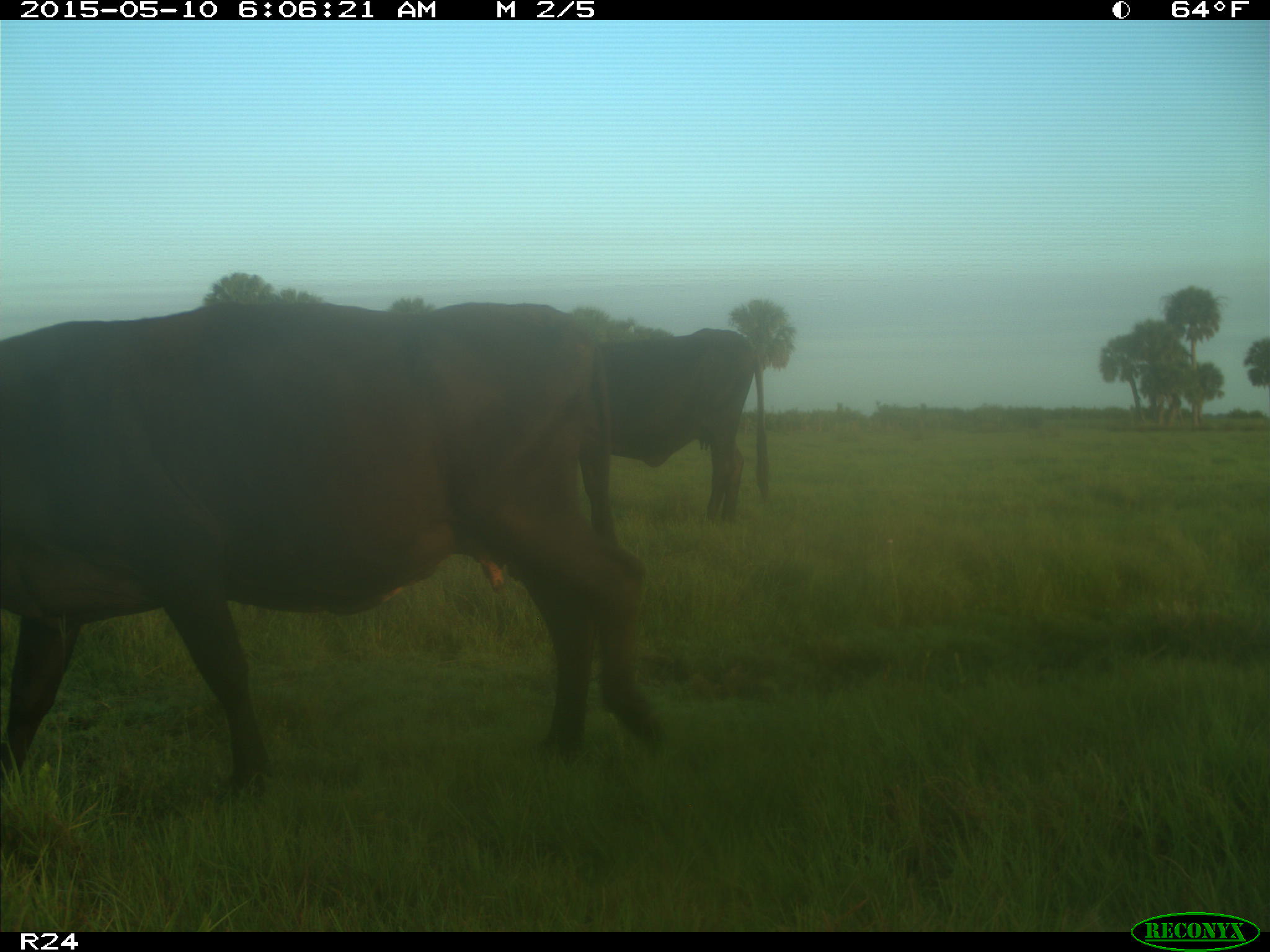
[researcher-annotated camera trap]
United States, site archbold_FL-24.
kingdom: Animalia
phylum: Chordata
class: Mammalia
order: Artiodactyla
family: Bovidae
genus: Bos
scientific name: Bos taurus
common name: domestic cow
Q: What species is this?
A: Bos taurus (domestic cow).